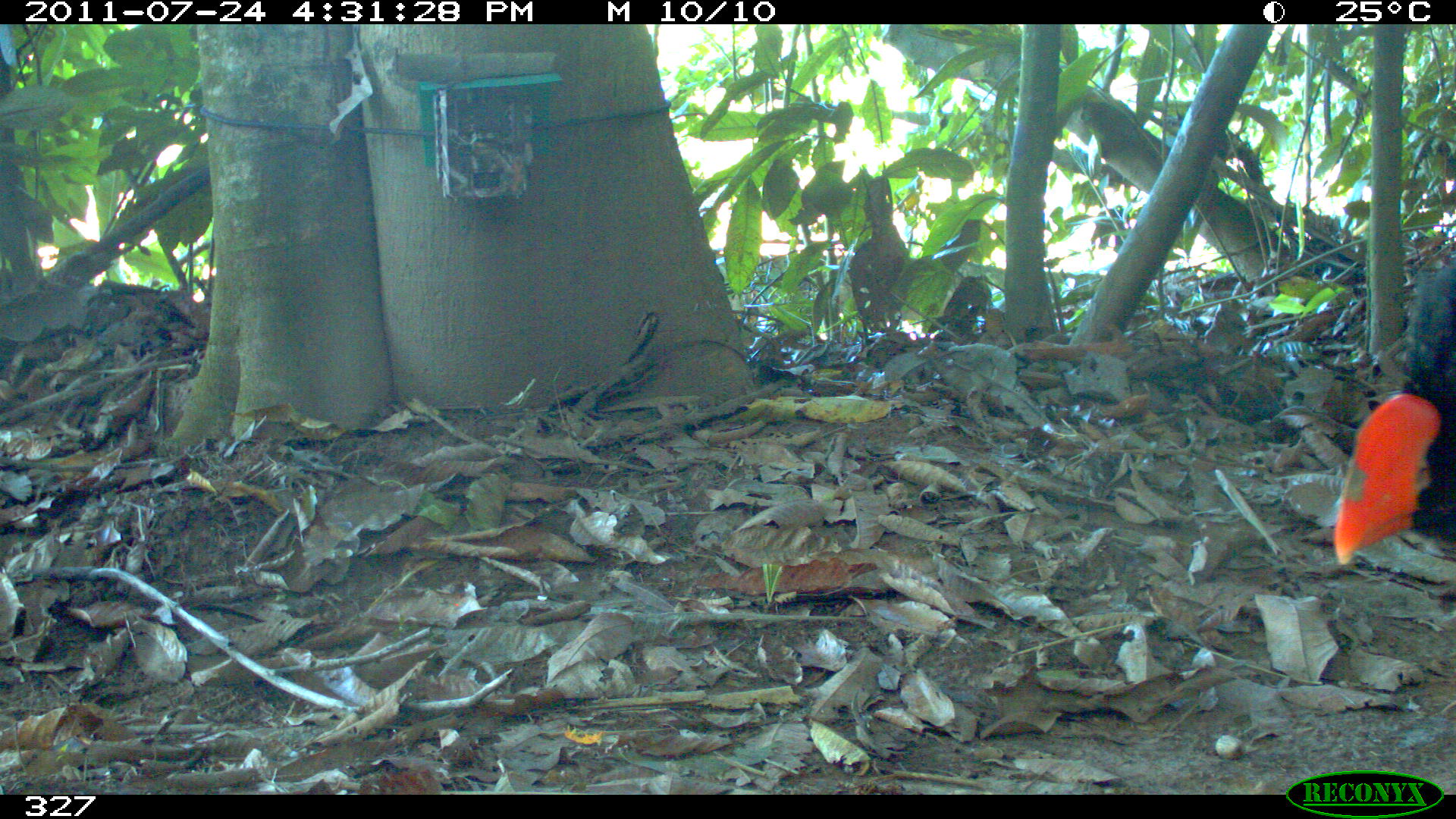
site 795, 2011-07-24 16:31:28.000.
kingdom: Animalia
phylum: Chordata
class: Aves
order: Galliformes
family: Cracidae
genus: Mitu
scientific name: Mitu tuberosum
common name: razor-billed curassow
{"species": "Mitu tuberosum (razor-billed curassow)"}